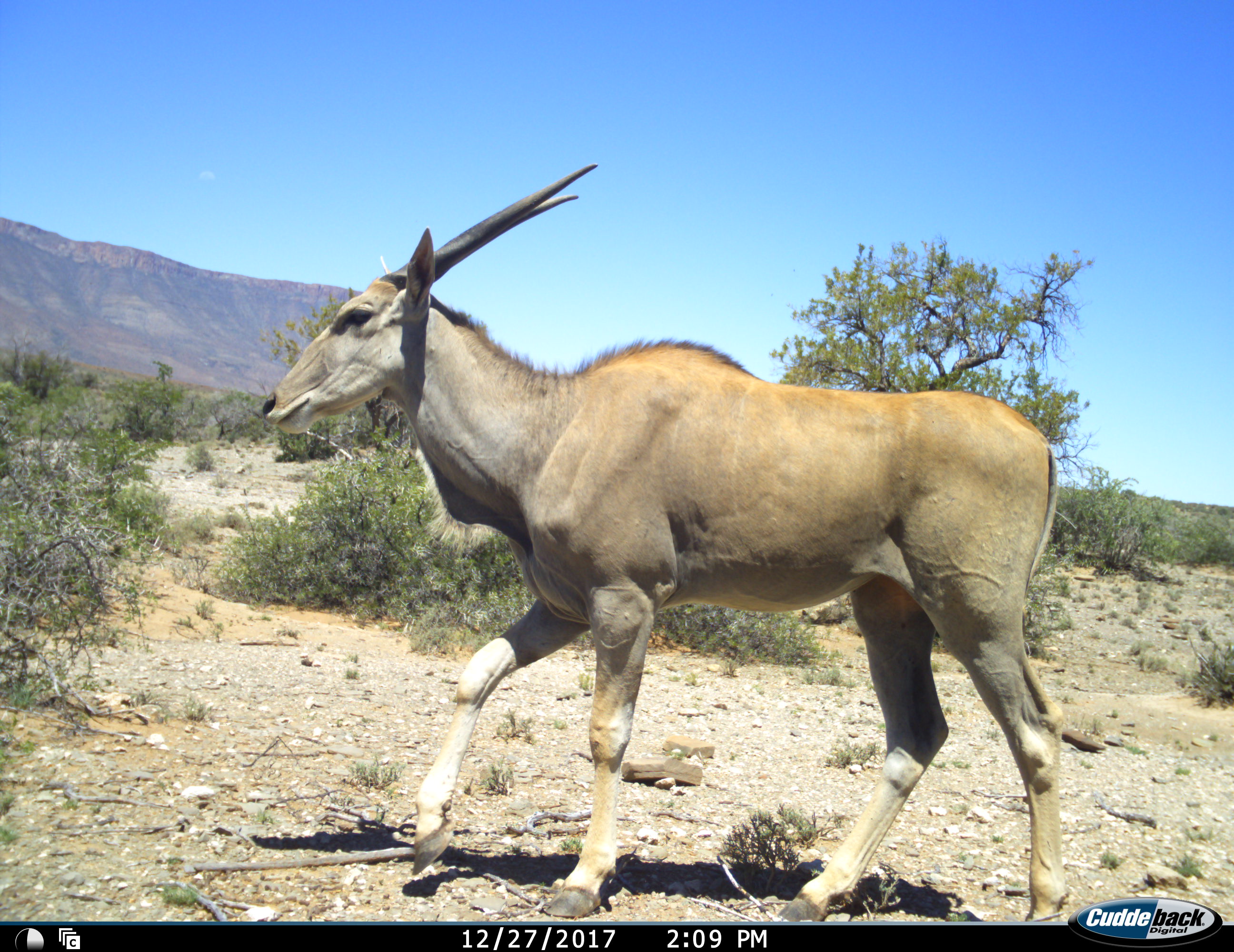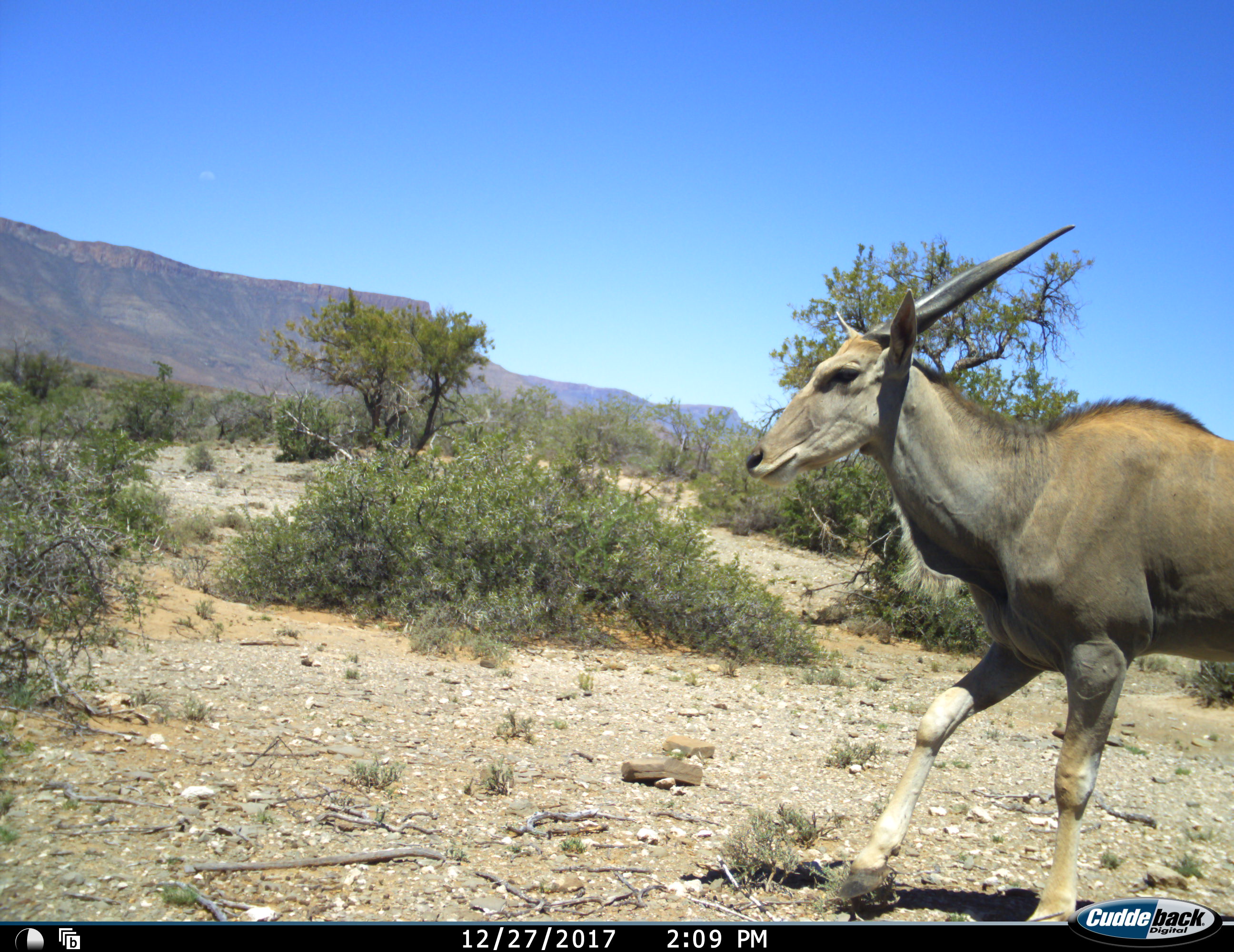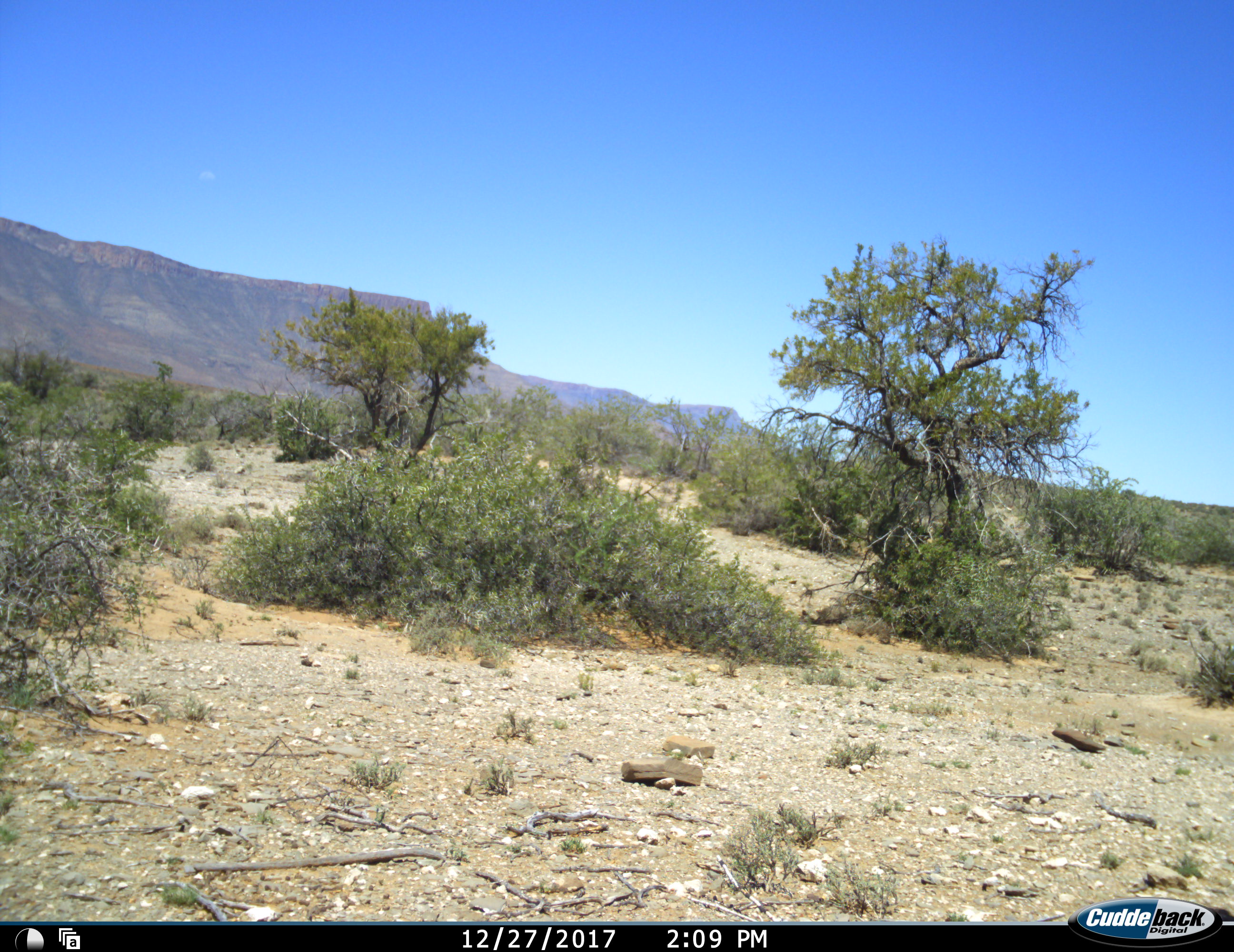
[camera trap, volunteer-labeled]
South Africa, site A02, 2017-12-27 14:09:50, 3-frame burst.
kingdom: Animalia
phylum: Chordata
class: Mammalia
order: Artiodactyla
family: Bovidae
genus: Tragelaphus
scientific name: Tragelaphus oryx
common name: eland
Eland (Tragelaphus oryx), count 1. Behavior (volunteer vote fractions): standing 0%, resting 0%, moving 100%, interacting 0%. Young present (vote fraction): 11%. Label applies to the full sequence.